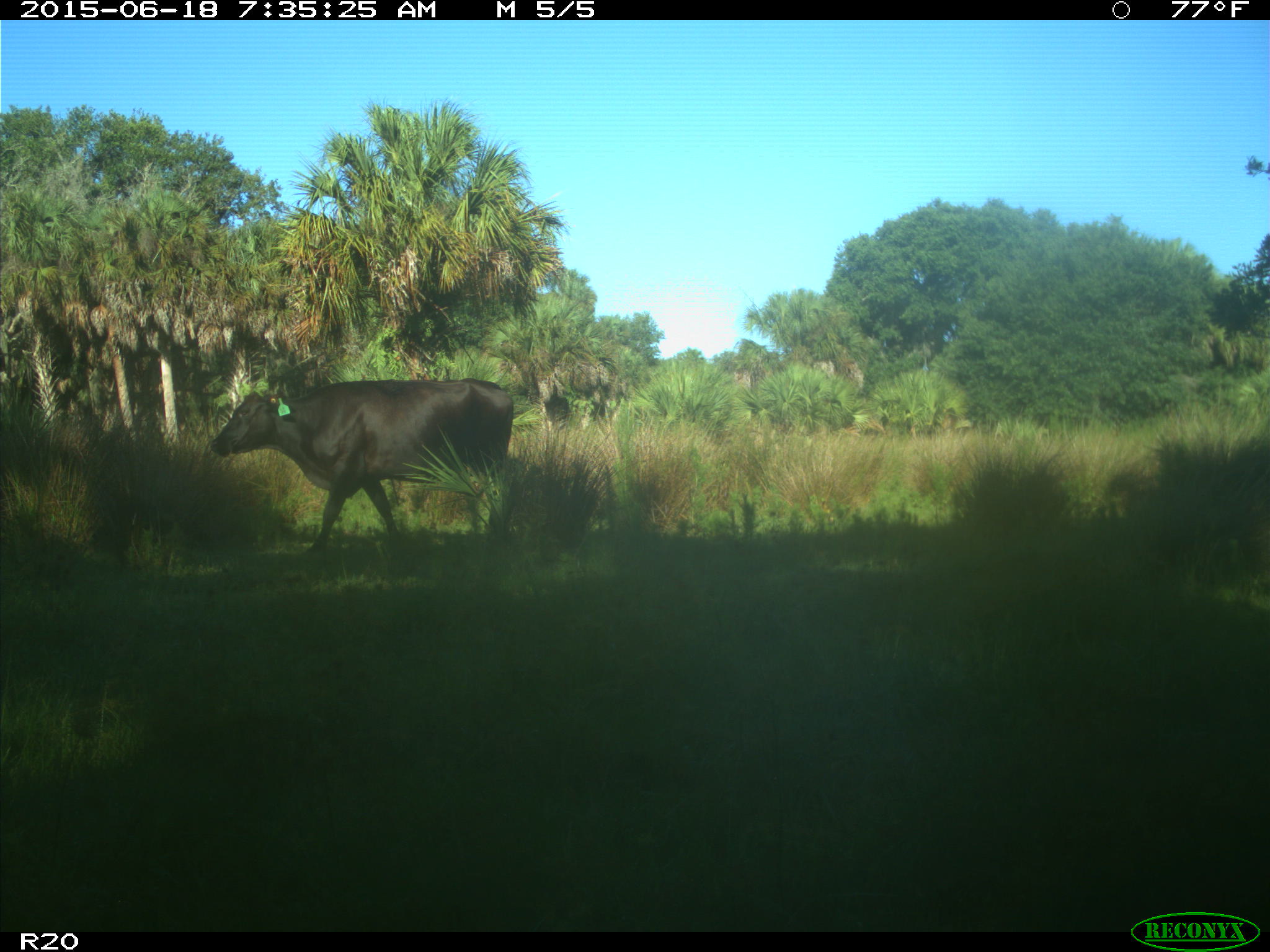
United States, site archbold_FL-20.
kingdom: Animalia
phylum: Chordata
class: Mammalia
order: Artiodactyla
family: Bovidae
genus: Bos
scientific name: Bos taurus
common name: domestic cow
Bos taurus (domestic cow).